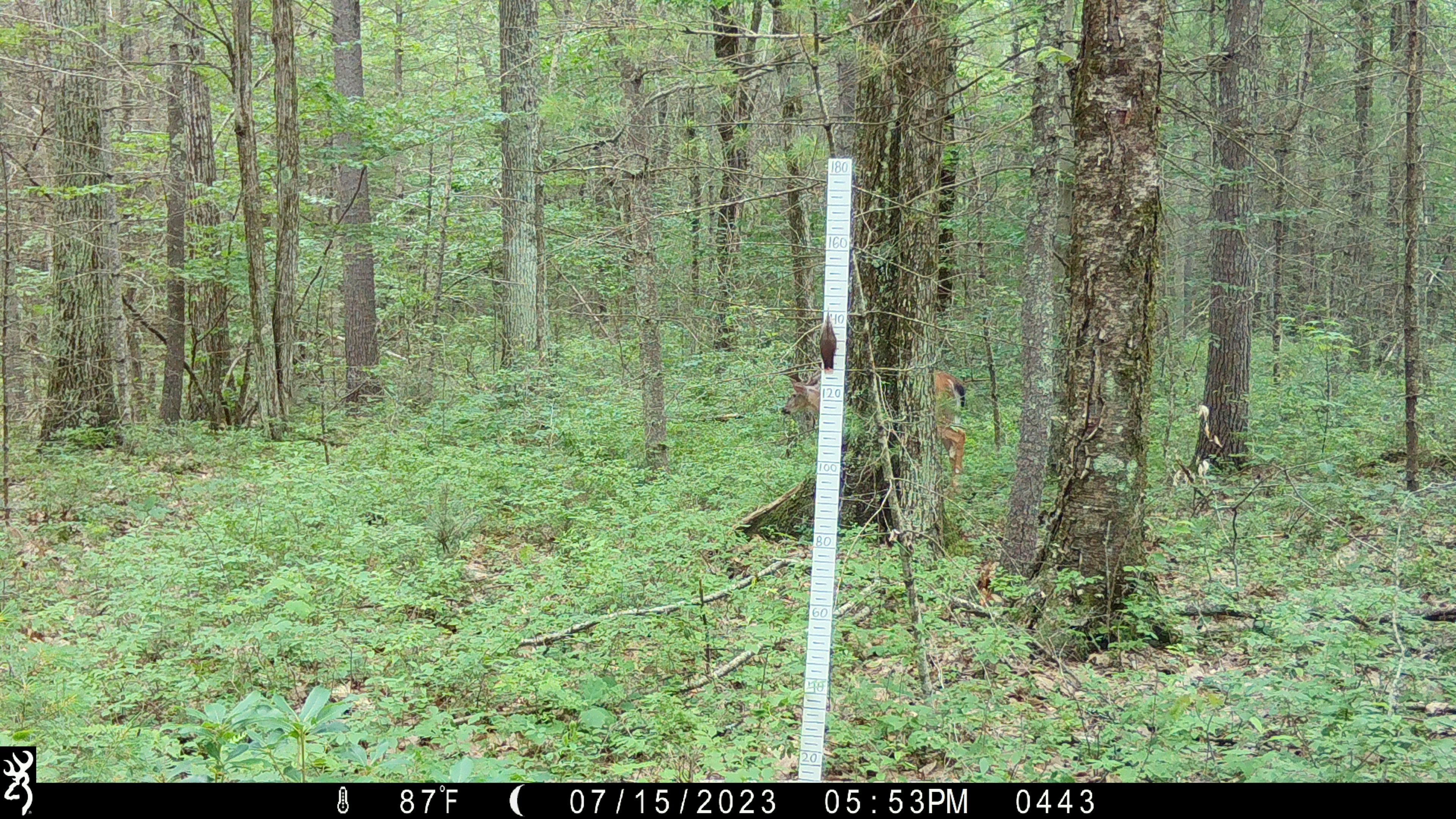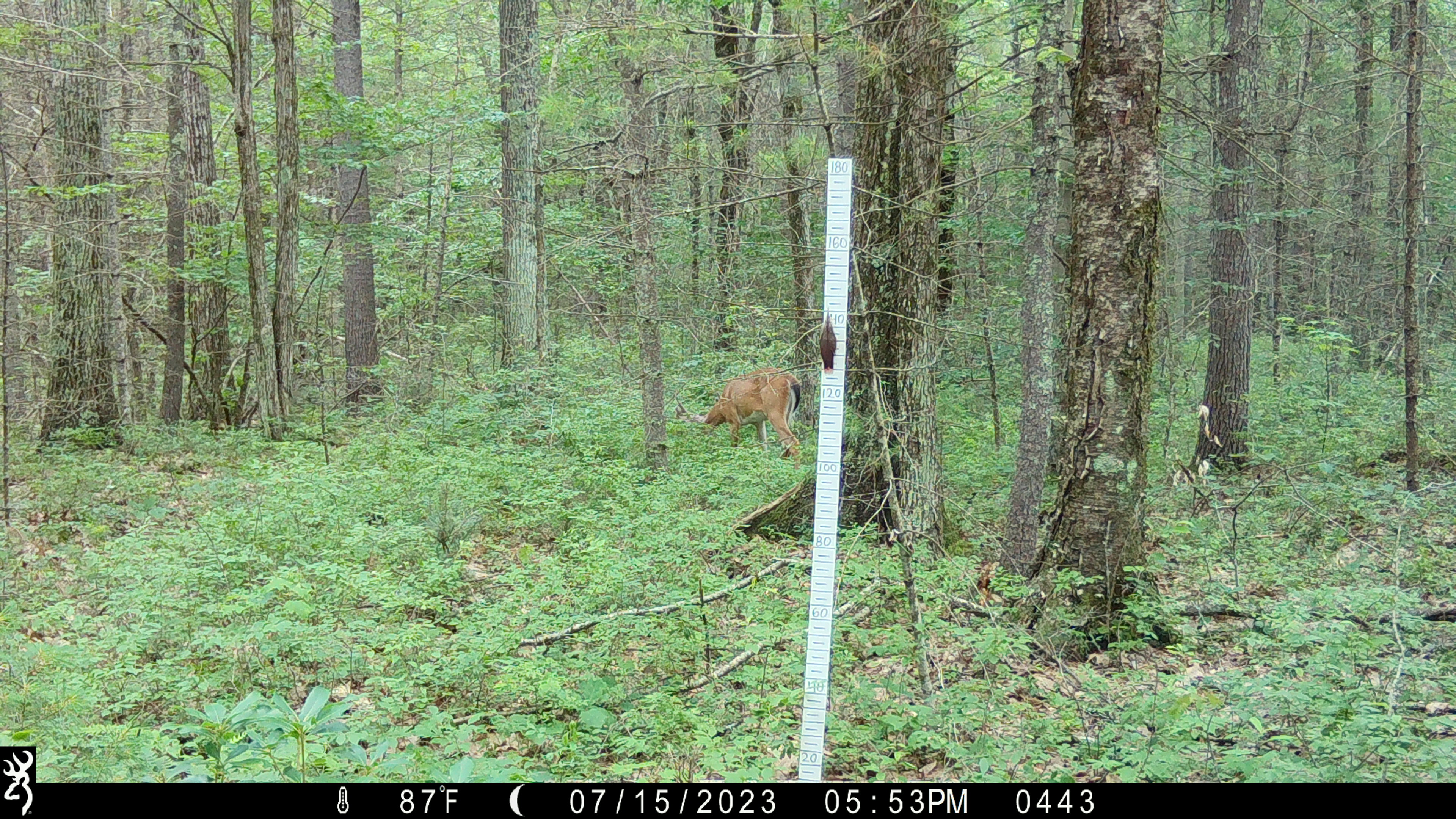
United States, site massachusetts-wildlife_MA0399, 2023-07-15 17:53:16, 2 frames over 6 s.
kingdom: Animalia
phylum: Chordata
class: Mammalia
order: Artiodactyla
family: Cervidae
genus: Odocoileus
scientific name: Odocoileus virginianus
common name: white-tailed deer